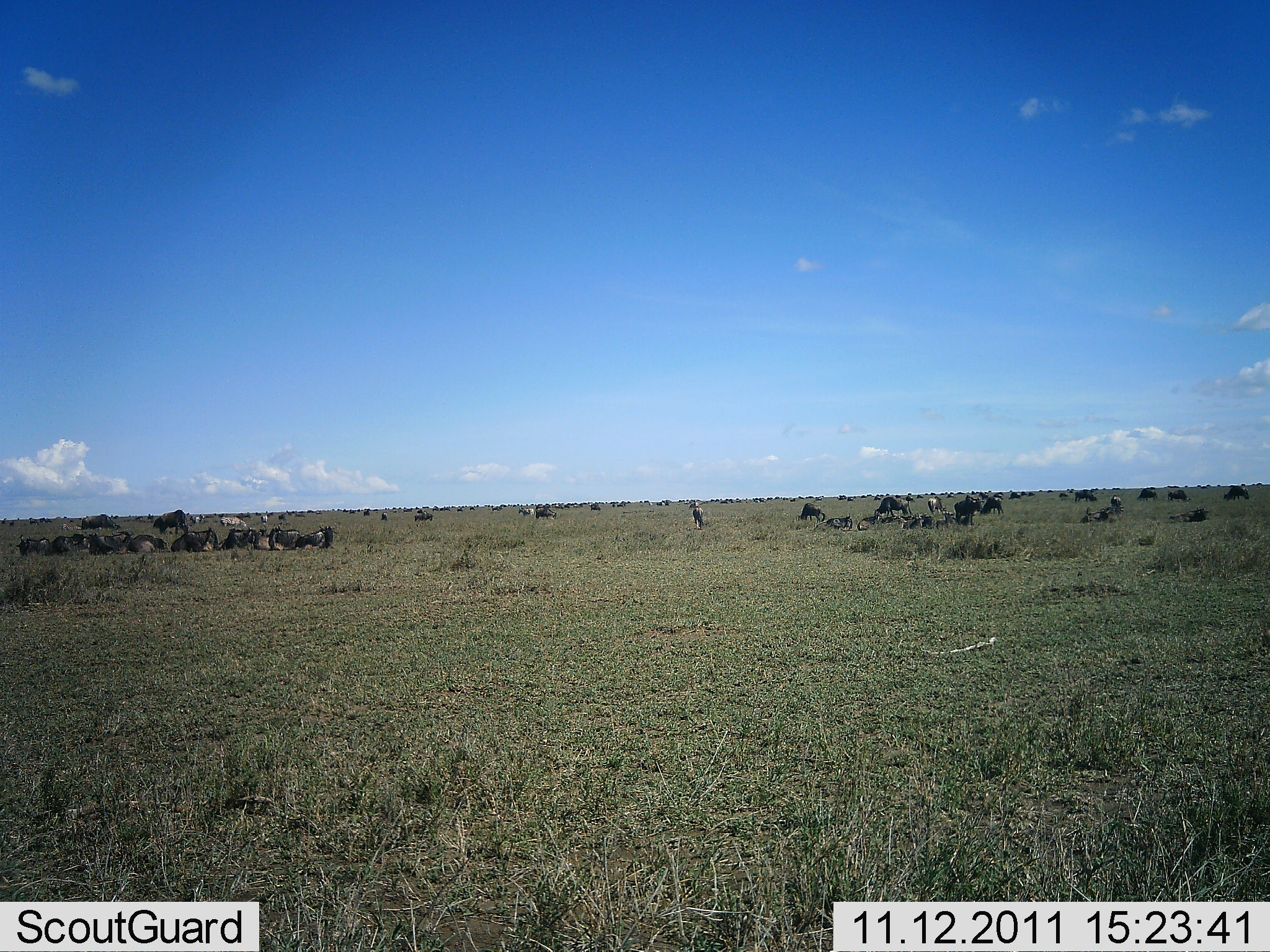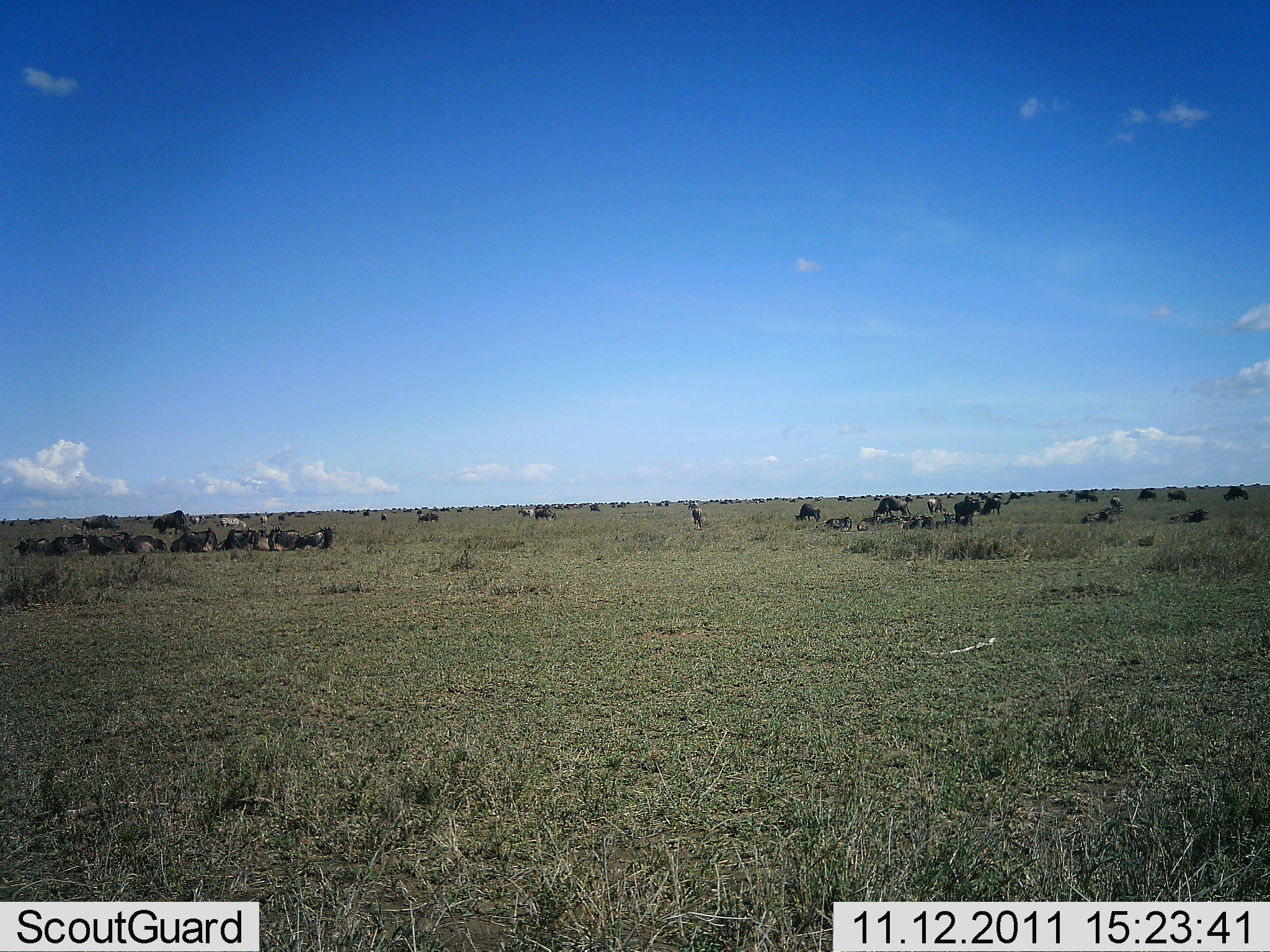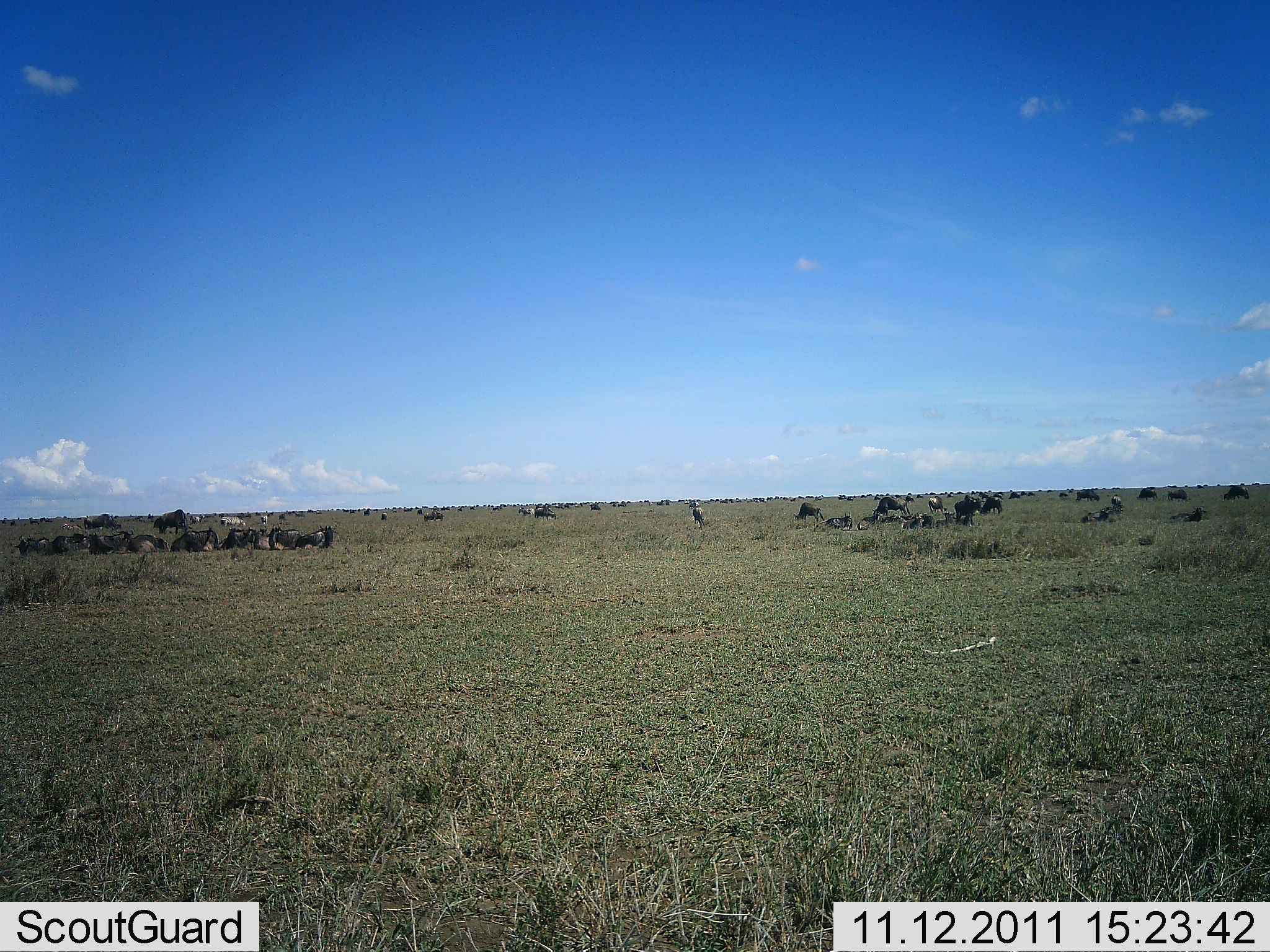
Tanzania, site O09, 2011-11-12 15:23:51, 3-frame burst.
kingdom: Animalia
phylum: Chordata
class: Mammalia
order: Artiodactyla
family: Bovidae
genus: Connochaetes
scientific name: Connochaetes taurinus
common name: blue wildebeest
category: wildebeest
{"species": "wildebeest (blue wildebeest) (Connochaetes taurinus)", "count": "51+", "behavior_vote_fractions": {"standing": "55%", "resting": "91%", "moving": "36%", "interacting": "18%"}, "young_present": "0%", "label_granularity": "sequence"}